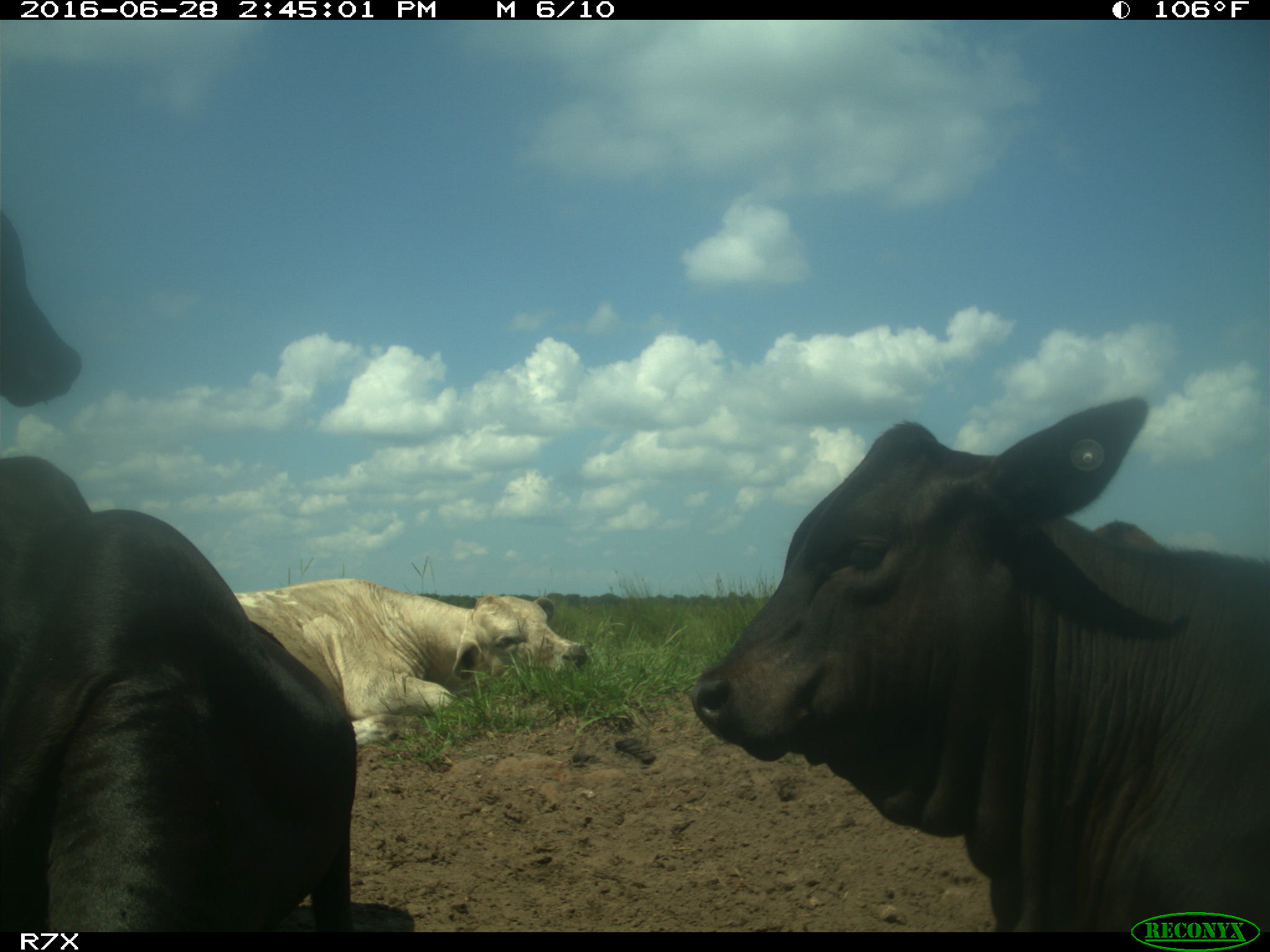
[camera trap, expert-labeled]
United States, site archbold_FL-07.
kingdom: Animalia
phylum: Chordata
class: Mammalia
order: Artiodactyla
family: Bovidae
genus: Bos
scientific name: Bos taurus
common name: domestic cow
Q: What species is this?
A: Bos taurus (domestic cow).